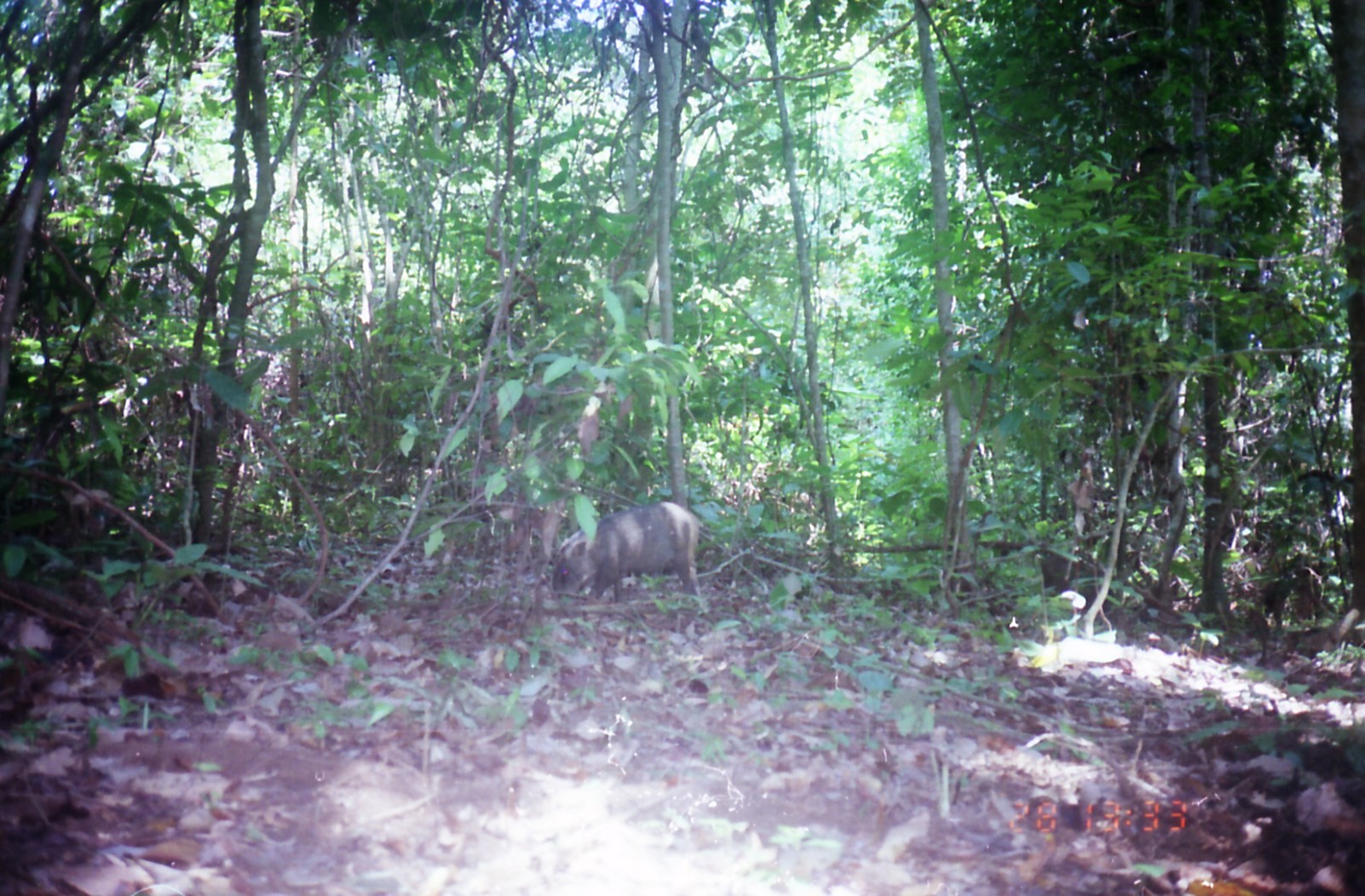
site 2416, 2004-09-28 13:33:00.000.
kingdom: Animalia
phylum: Chordata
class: Mammalia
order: Artiodactyla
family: Suidae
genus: Sus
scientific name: Sus scrofa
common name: wild boar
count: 1